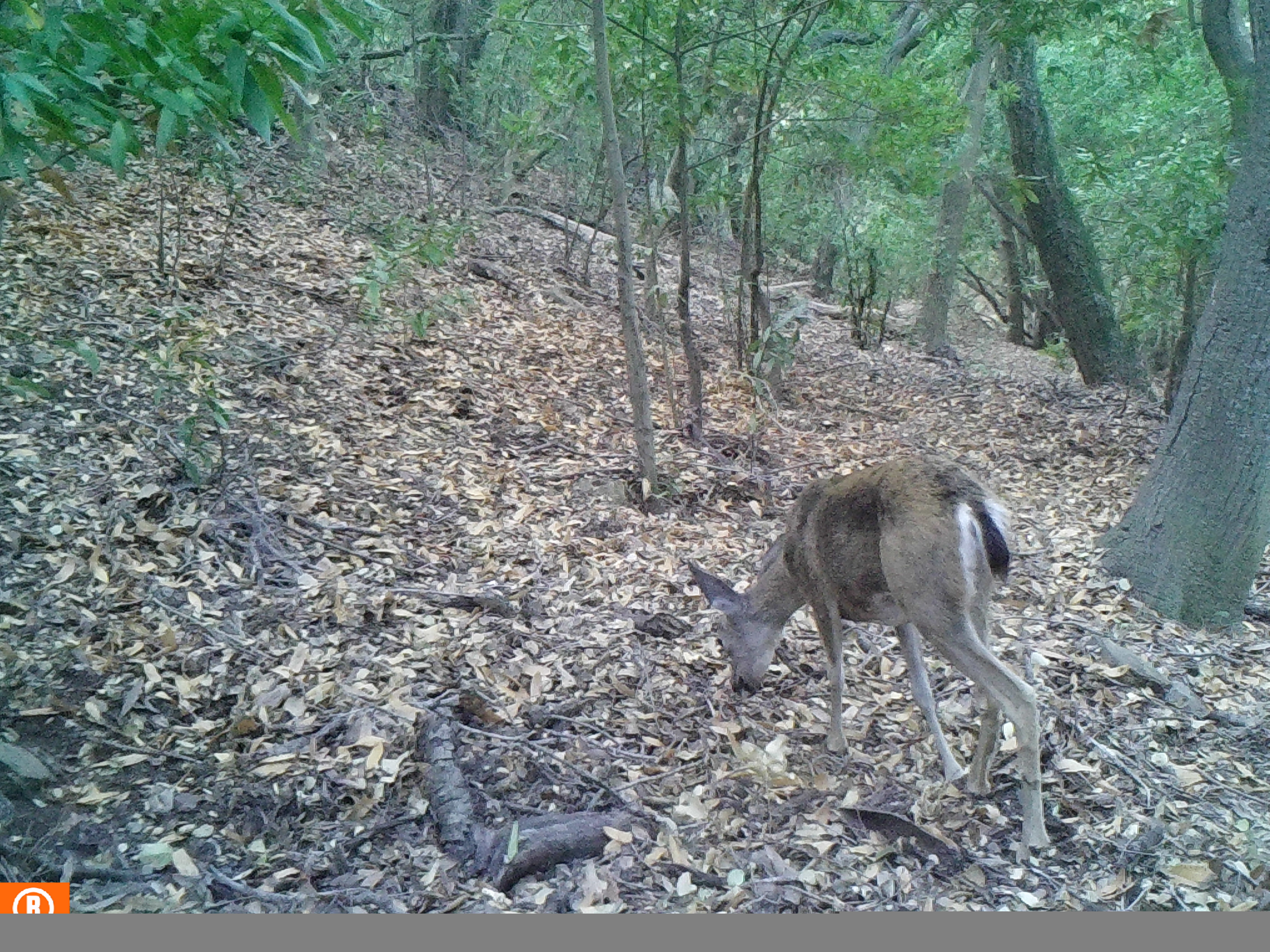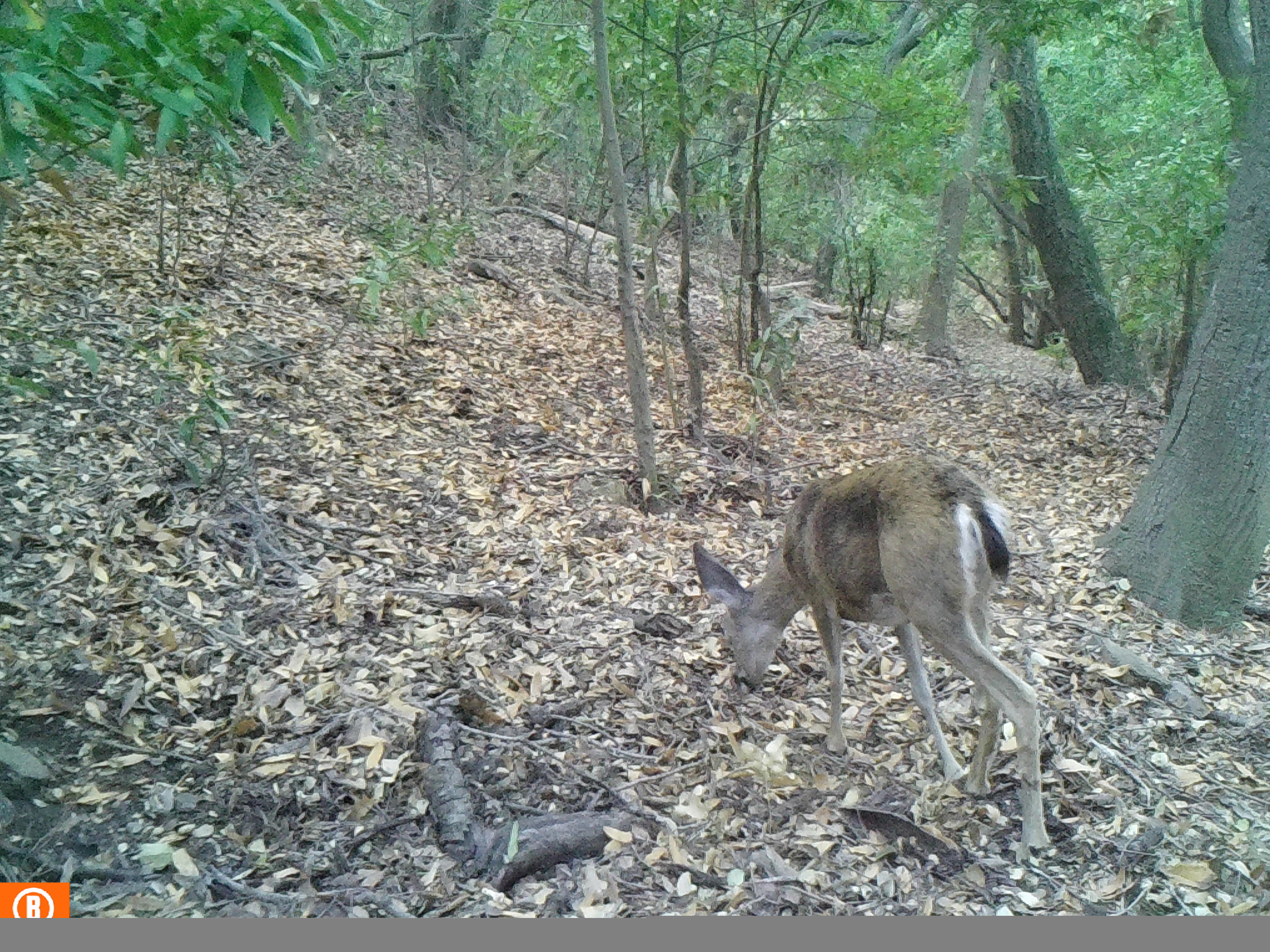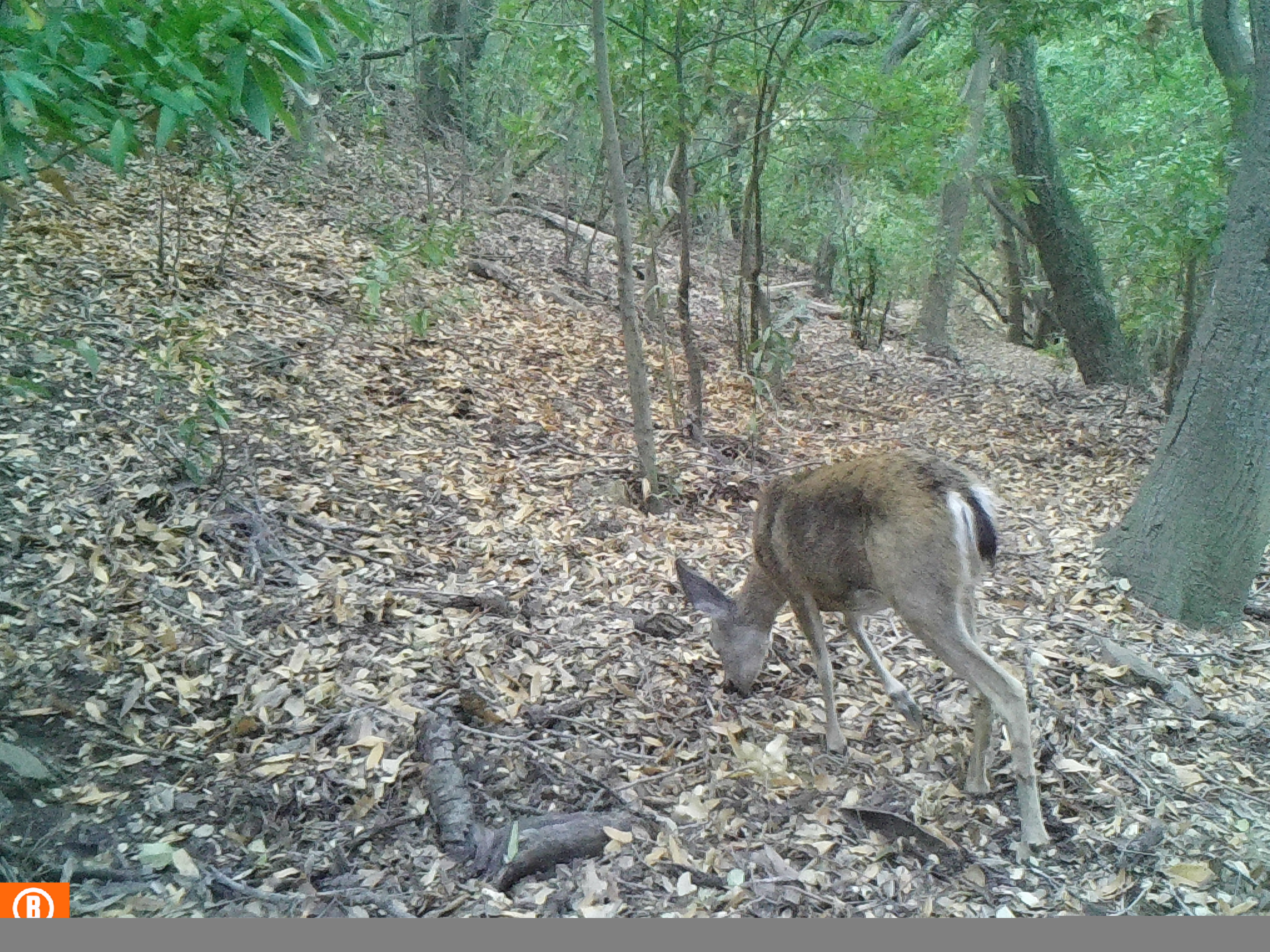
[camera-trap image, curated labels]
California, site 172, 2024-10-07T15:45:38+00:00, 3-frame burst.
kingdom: Animalia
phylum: Chordata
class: Mammalia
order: Artiodactyla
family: Cervidae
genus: Odocoileus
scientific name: Odocoileus hemionus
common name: mule deer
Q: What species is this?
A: Mule deer (Odocoileus hemionus).